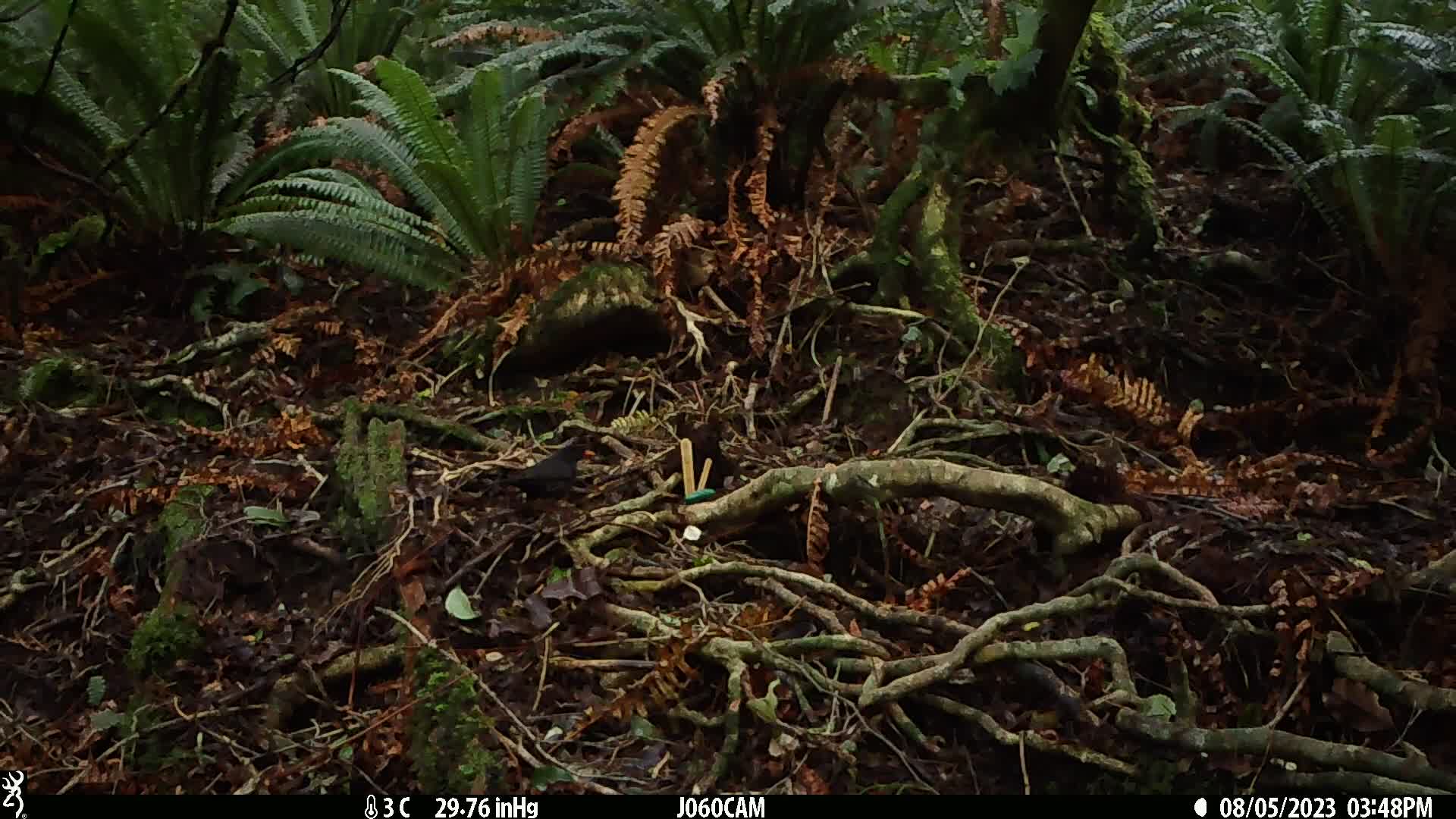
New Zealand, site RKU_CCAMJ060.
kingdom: Animalia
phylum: Chordata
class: Aves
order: Passeriformes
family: Turdidae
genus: Turdus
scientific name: Turdus merula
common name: eurasian blackbird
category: blackbird